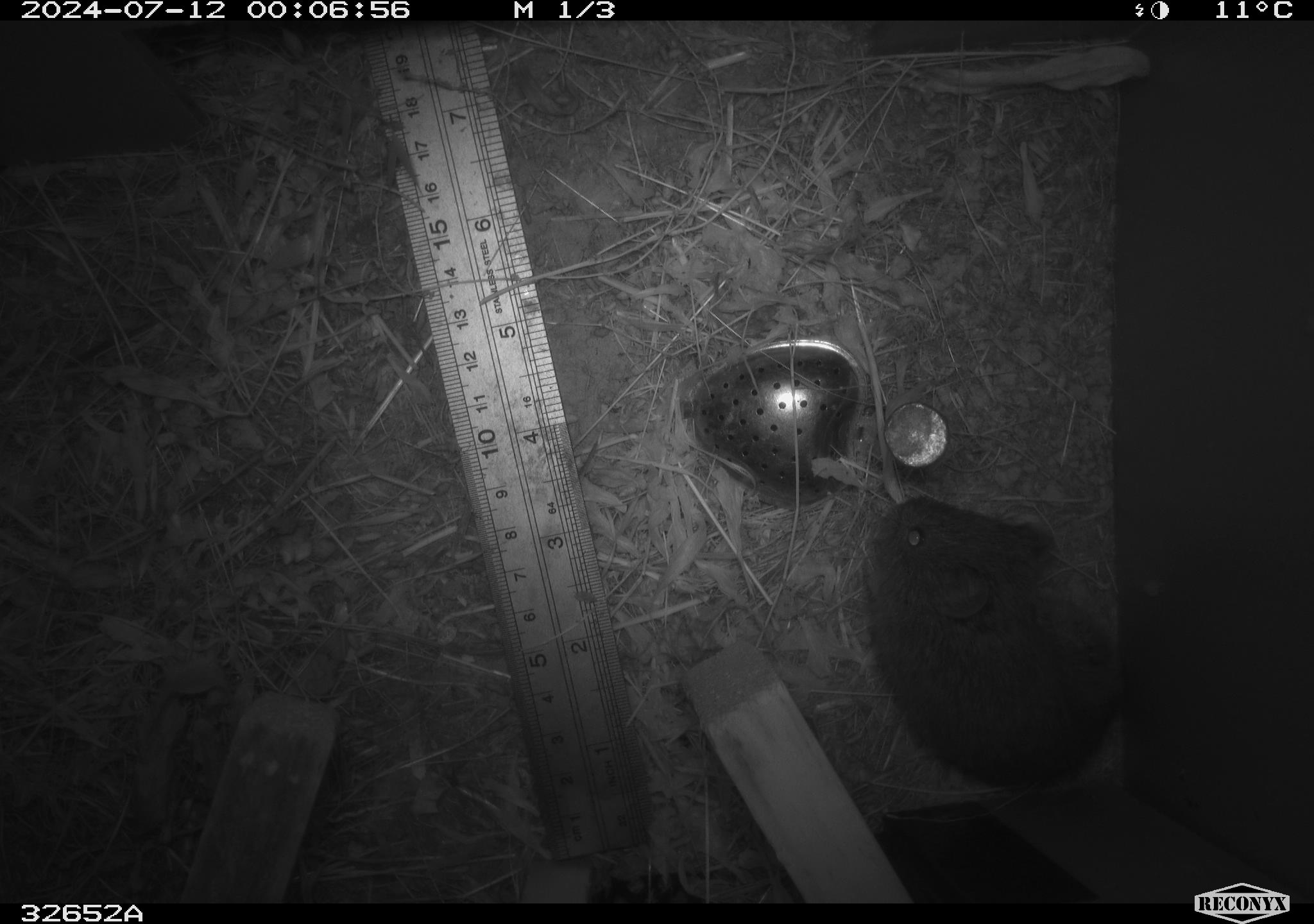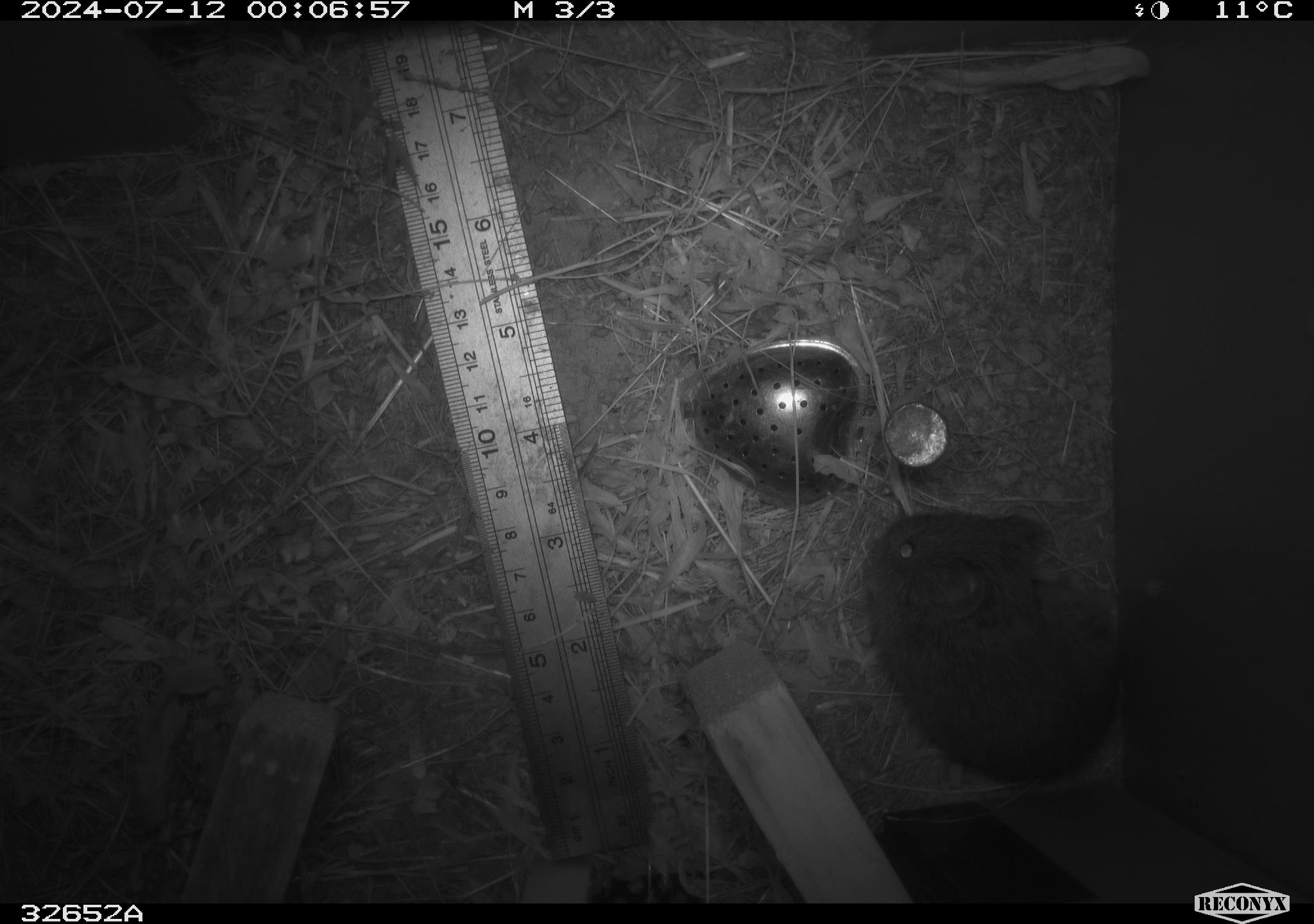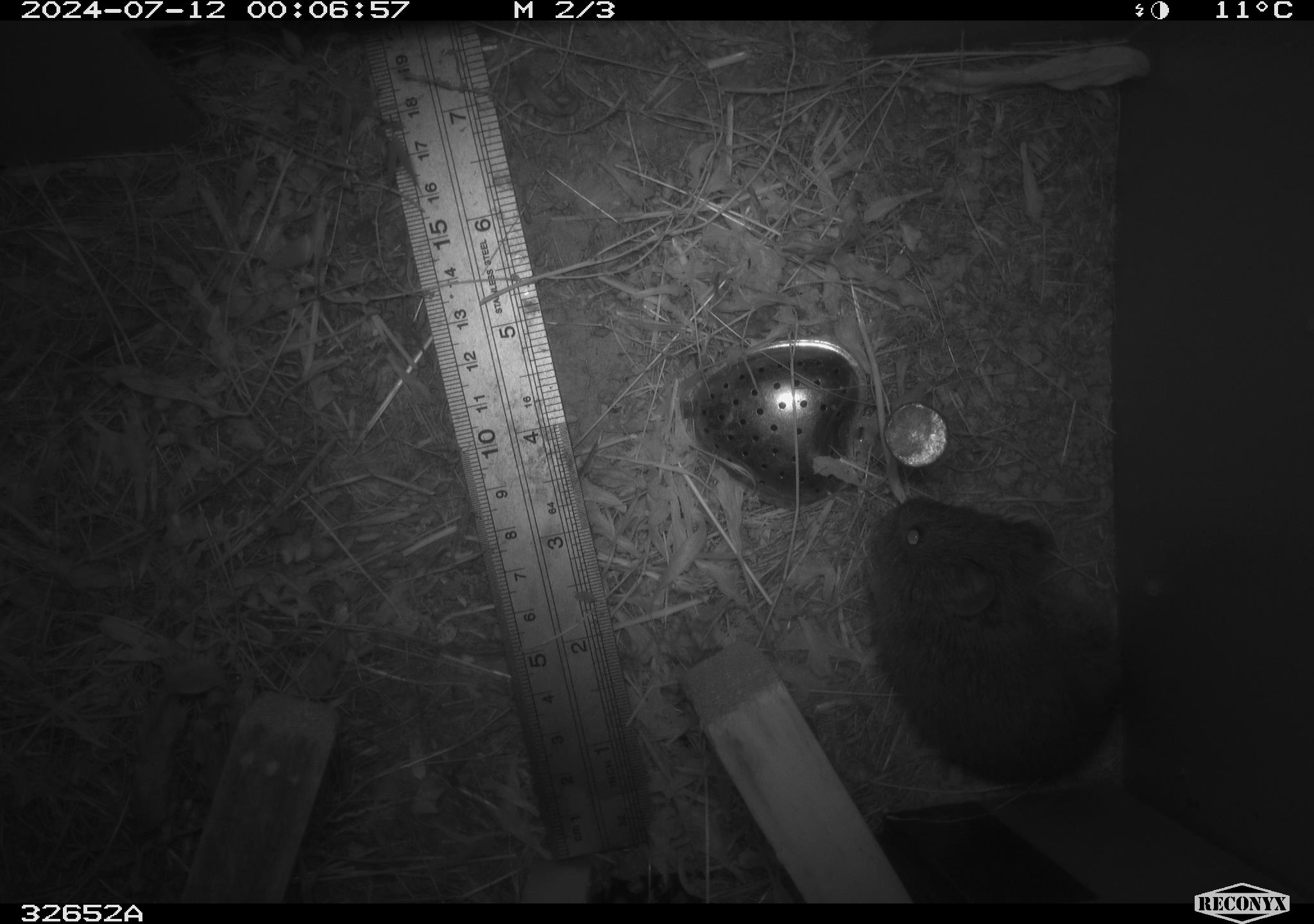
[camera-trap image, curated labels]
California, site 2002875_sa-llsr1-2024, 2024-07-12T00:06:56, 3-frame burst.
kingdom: Animalia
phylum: Chordata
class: Mammalia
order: Rodentia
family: Cricetidae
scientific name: Arvicolinae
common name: voles, lemmings, and muskrats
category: arvicolinae subfamily